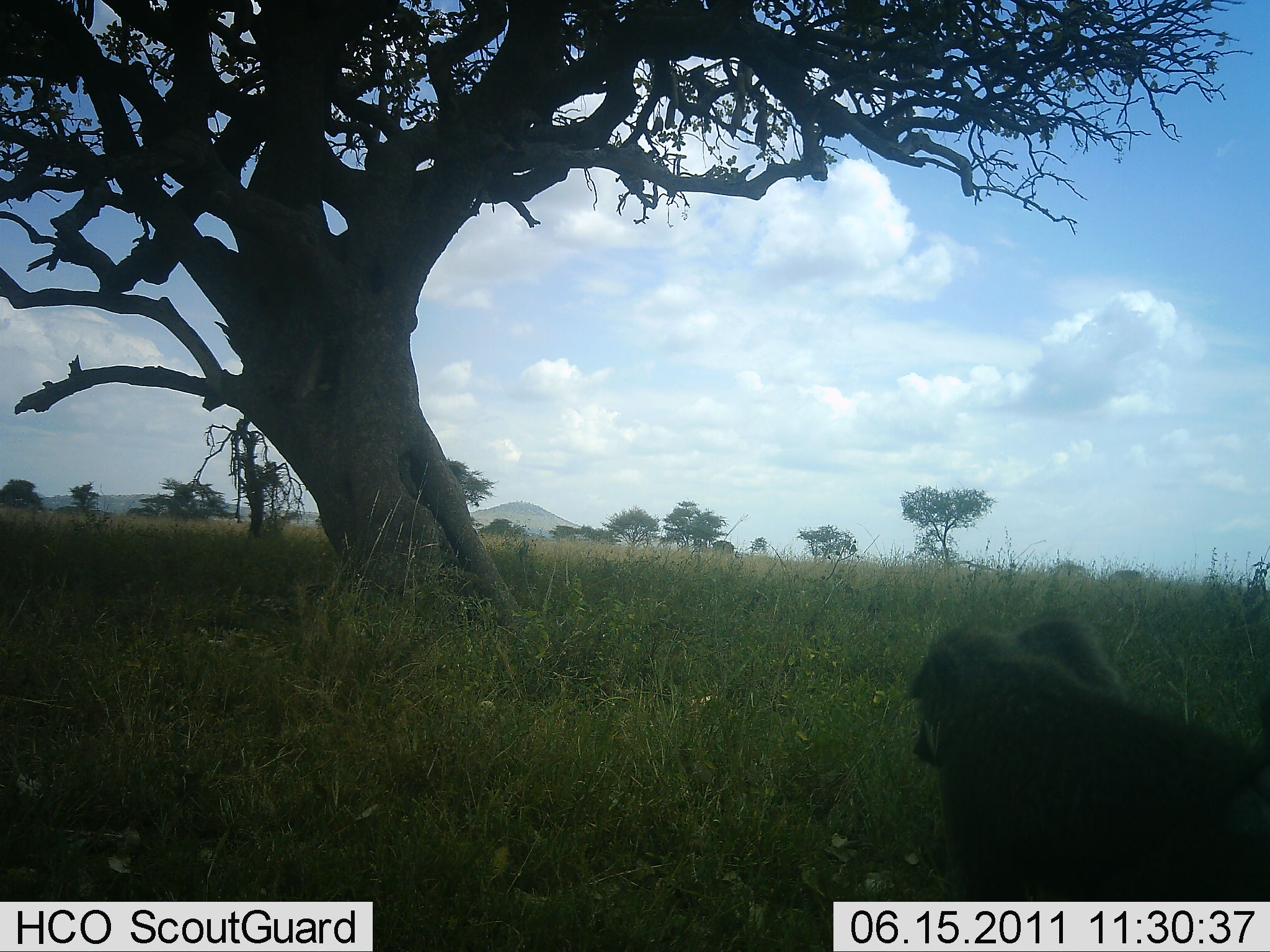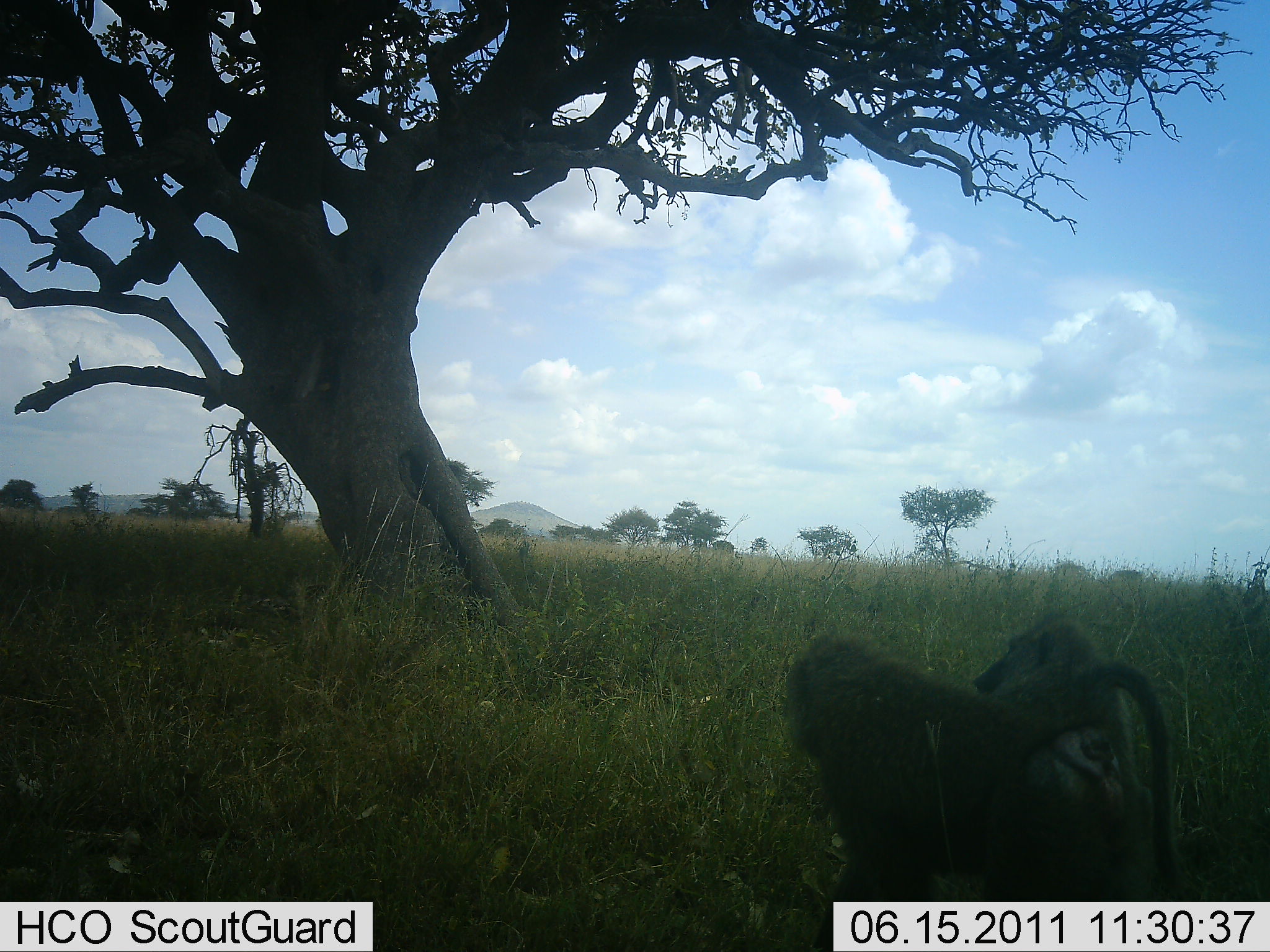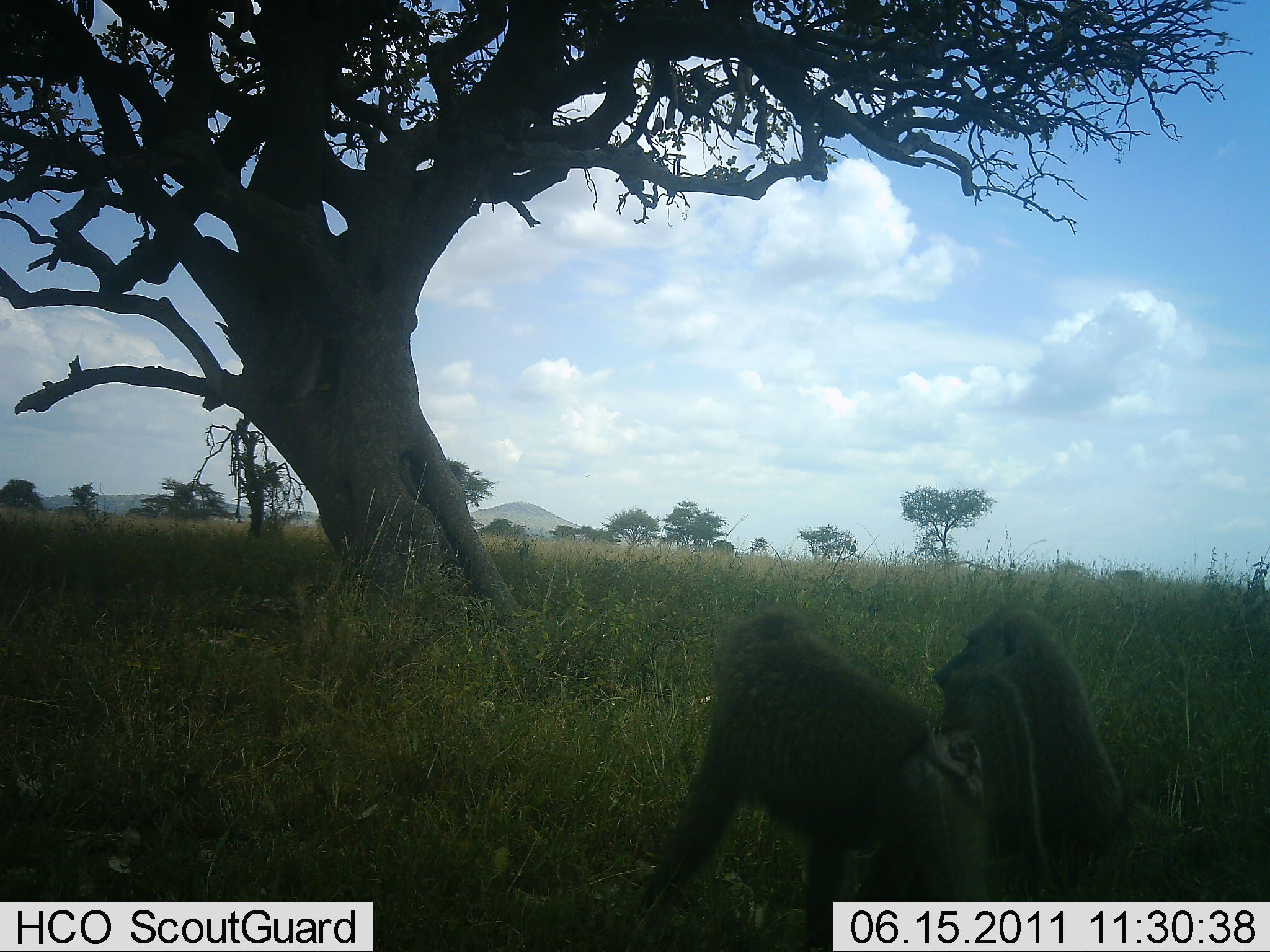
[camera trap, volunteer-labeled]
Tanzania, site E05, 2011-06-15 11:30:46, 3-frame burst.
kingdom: Animalia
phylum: Chordata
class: Mammalia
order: Primates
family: Cercopithecidae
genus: Papio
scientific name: Papio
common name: baboon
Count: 2.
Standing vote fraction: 20%.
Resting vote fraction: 40%.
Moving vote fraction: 90%.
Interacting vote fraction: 0%.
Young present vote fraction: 0%.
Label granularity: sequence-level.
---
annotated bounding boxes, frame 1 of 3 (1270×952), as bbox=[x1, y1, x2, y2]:
animal: bbox=[905, 613, 1269, 902]; bbox=[1013, 612, 1129, 704]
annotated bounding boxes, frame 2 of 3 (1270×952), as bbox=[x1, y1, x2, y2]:
animal: bbox=[780, 627, 1186, 951]; bbox=[974, 612, 1141, 800]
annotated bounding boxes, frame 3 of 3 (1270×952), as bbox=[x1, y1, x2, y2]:
animal: bbox=[637, 610, 1073, 952]; bbox=[930, 605, 1140, 902]